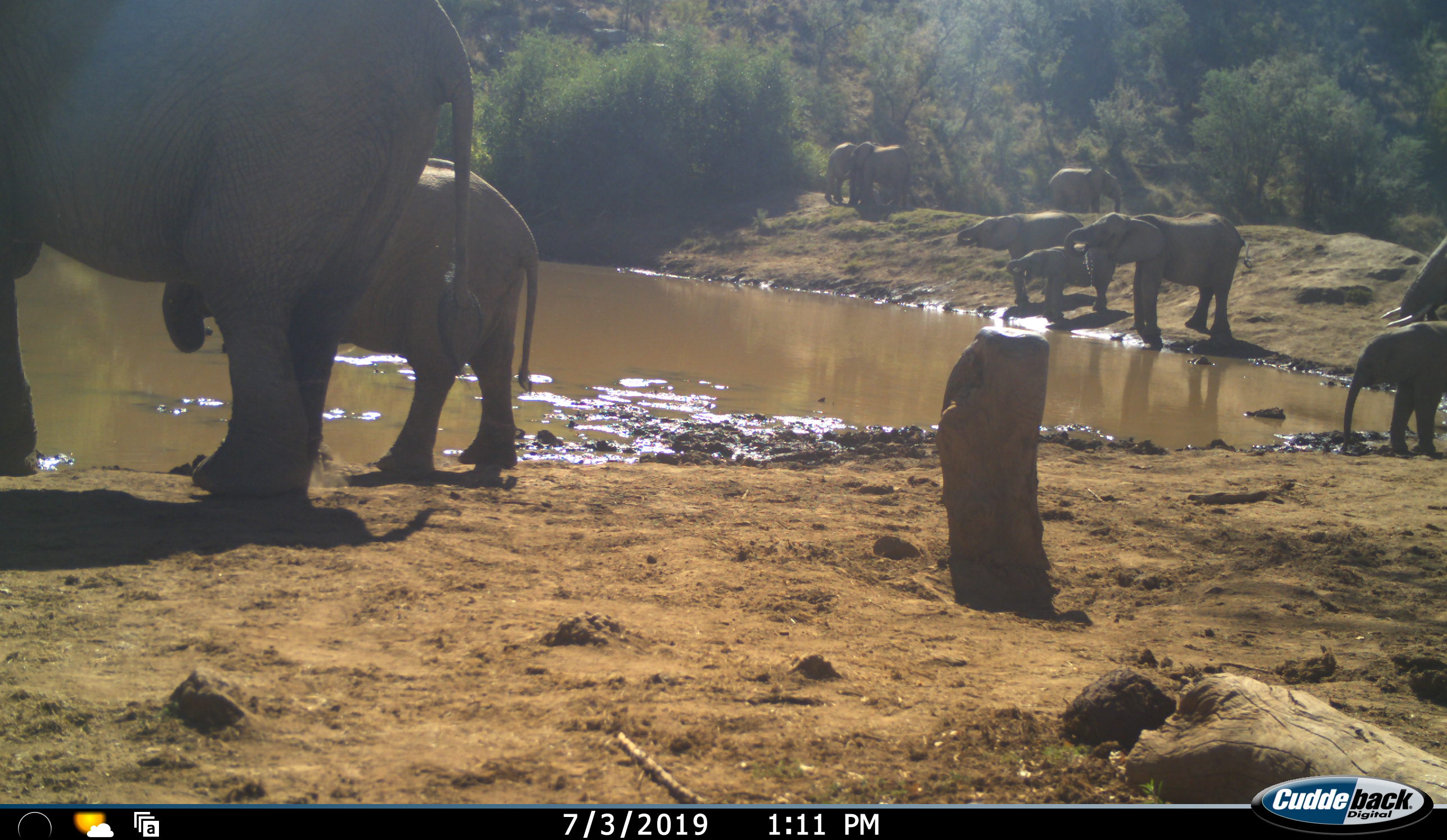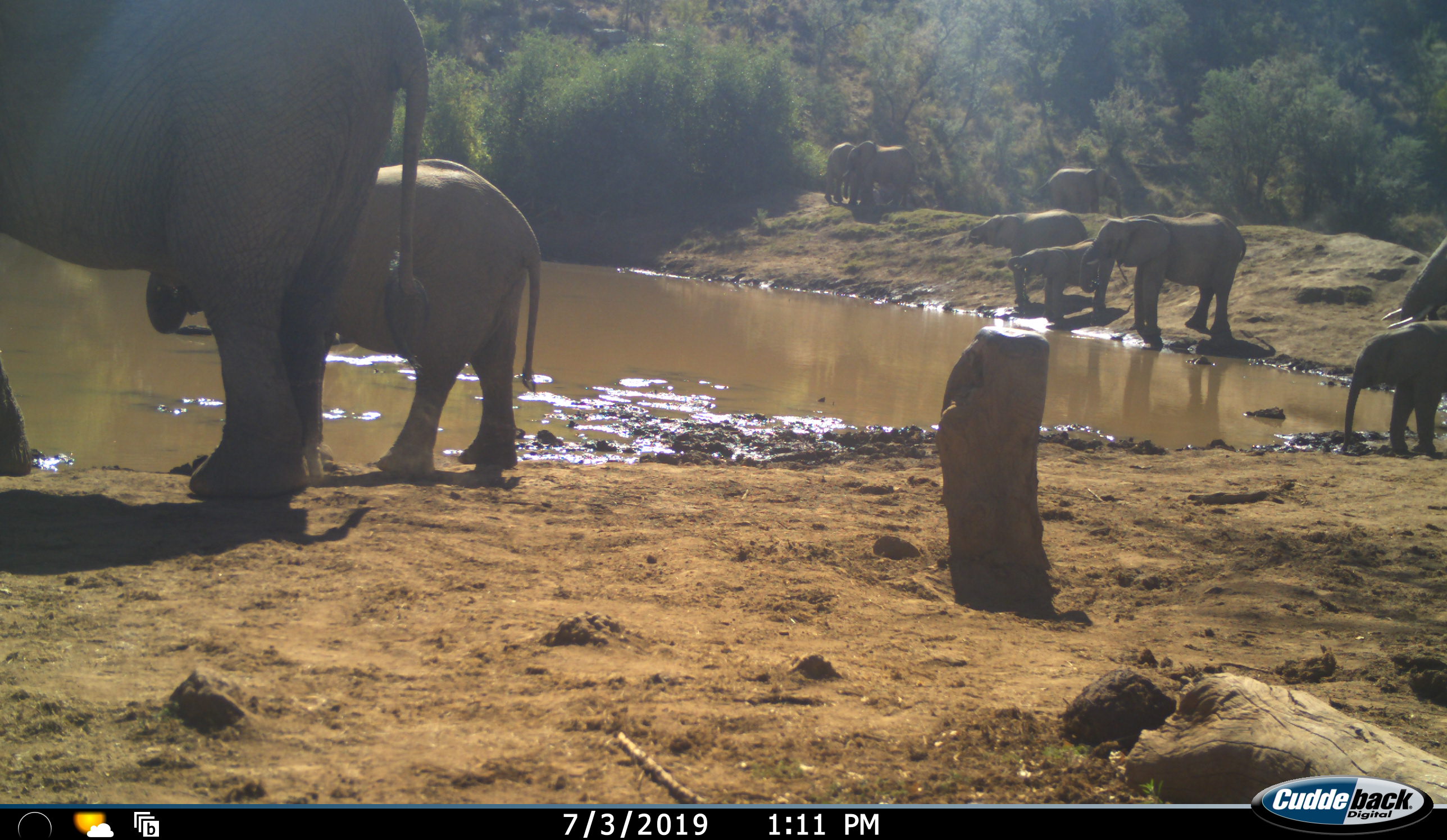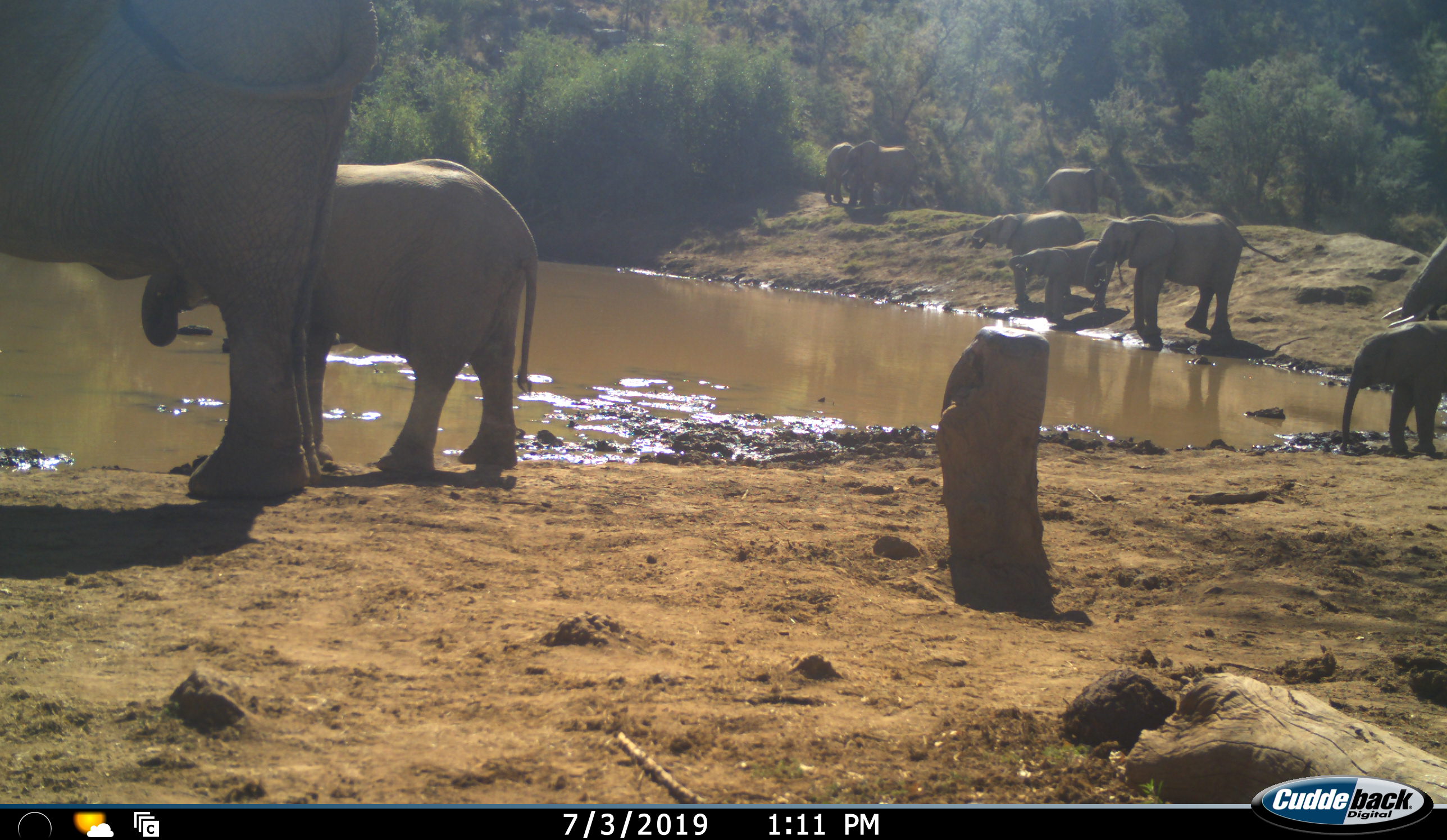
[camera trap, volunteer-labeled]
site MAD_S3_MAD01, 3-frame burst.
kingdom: Animalia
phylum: Chordata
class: Mammalia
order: Proboscidea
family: Elephantidae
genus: Loxodonta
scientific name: Loxodonta africana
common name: african bush elephant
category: elephant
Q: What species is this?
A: Elephant (african bush elephant) (Loxodonta africana).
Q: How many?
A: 10.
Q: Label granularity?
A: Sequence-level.